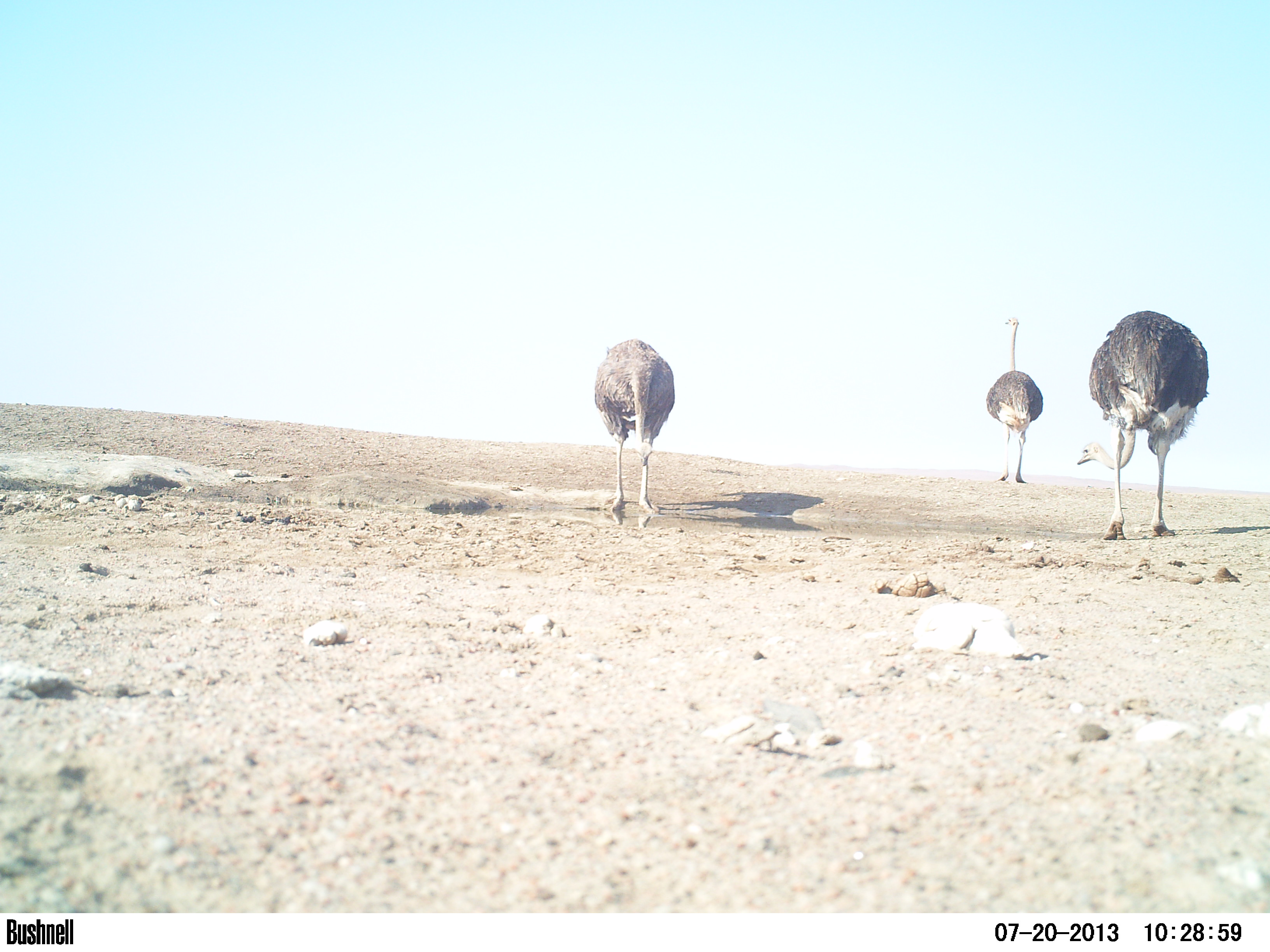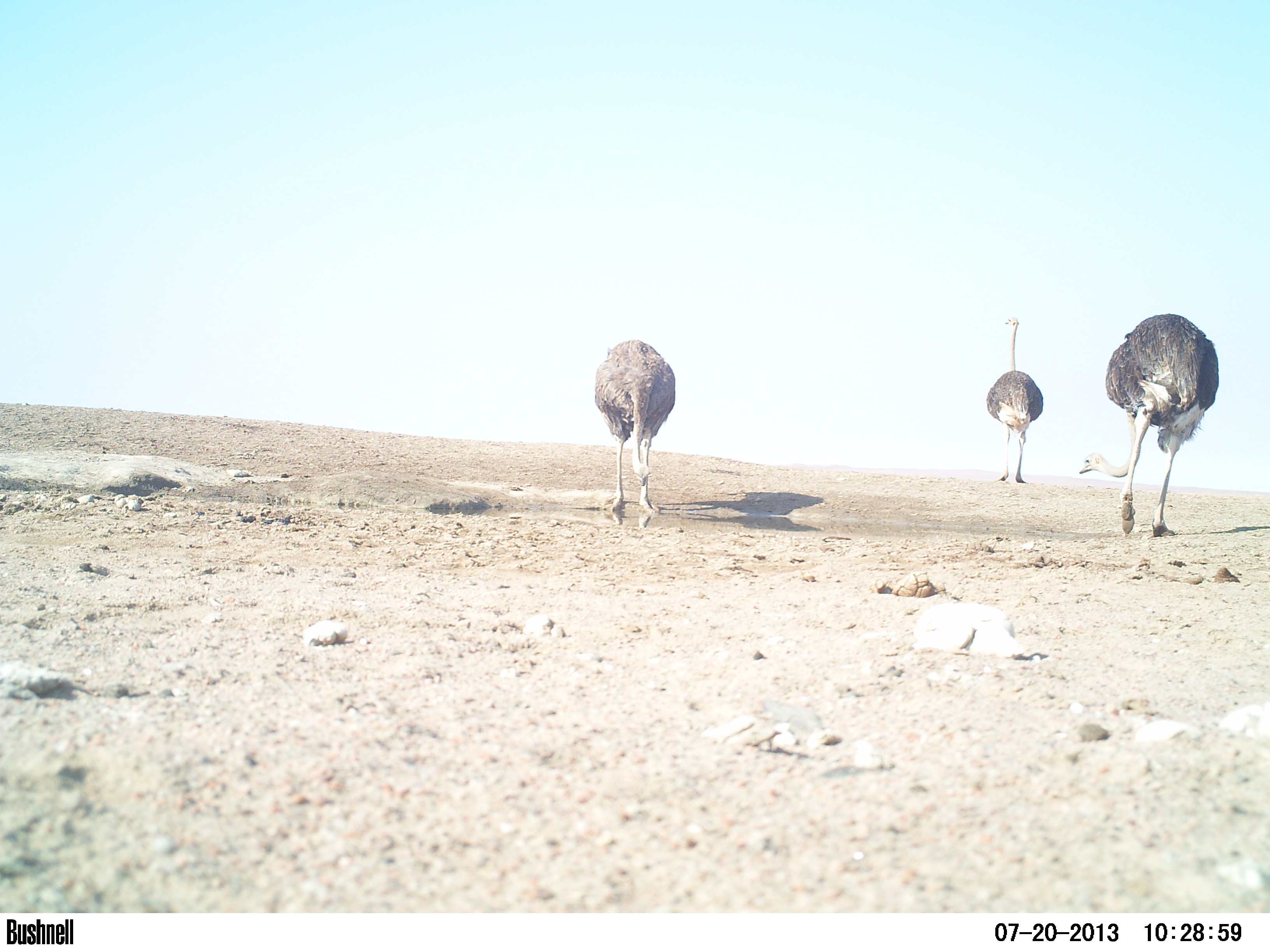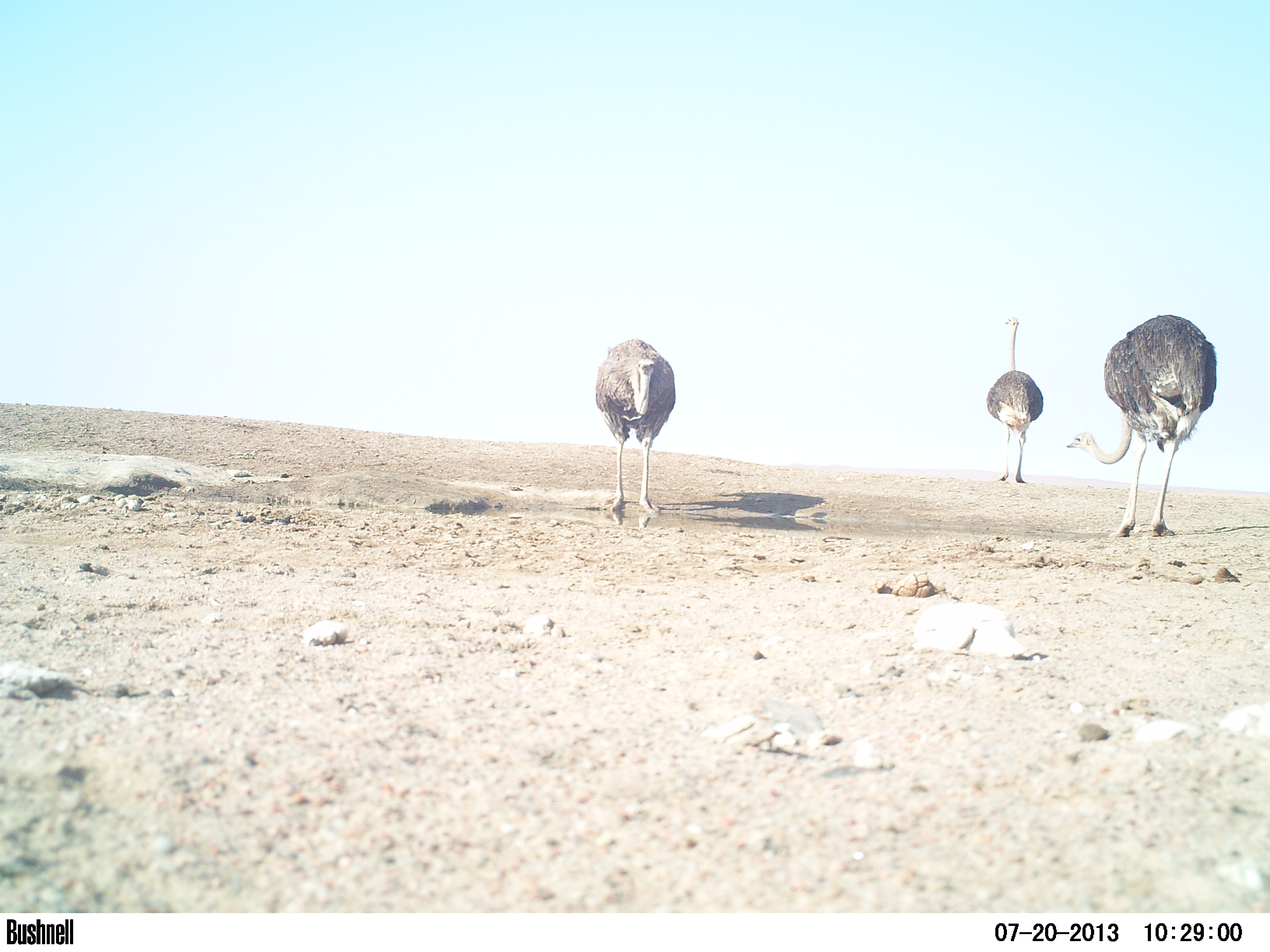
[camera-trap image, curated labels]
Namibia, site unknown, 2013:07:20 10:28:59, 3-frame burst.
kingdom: Animalia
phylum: Chordata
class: Aves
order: Struthioniformes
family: Struthionidae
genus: Struthio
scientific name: Struthio camelus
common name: common ostrich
Struthio camelus (common ostrich).